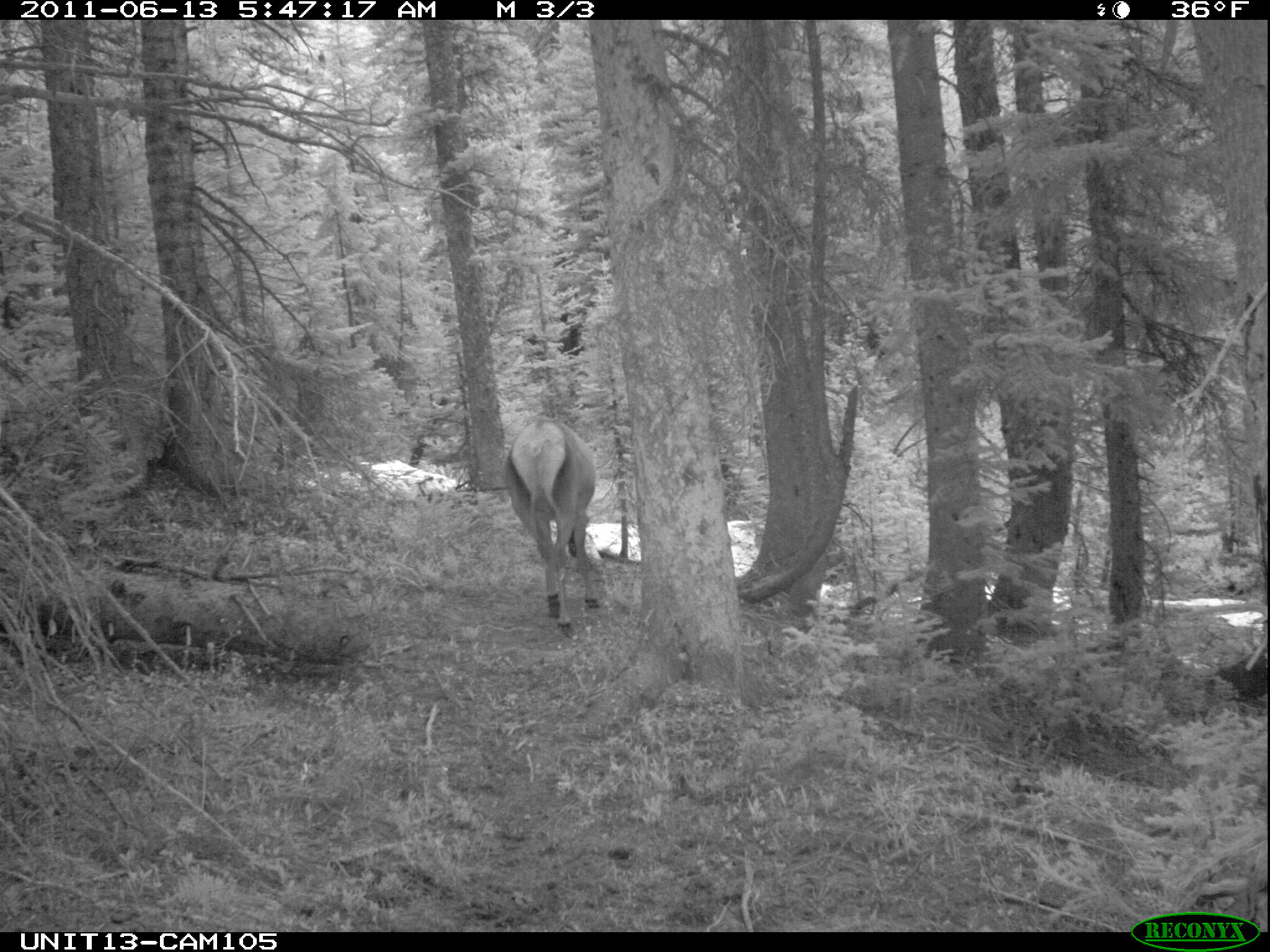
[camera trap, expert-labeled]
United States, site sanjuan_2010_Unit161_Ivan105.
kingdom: Animalia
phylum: Chordata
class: Mammalia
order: Artiodactyla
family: Cervidae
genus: Cervus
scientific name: Cervus elaphus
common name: red deer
Cervus elaphus (red deer).